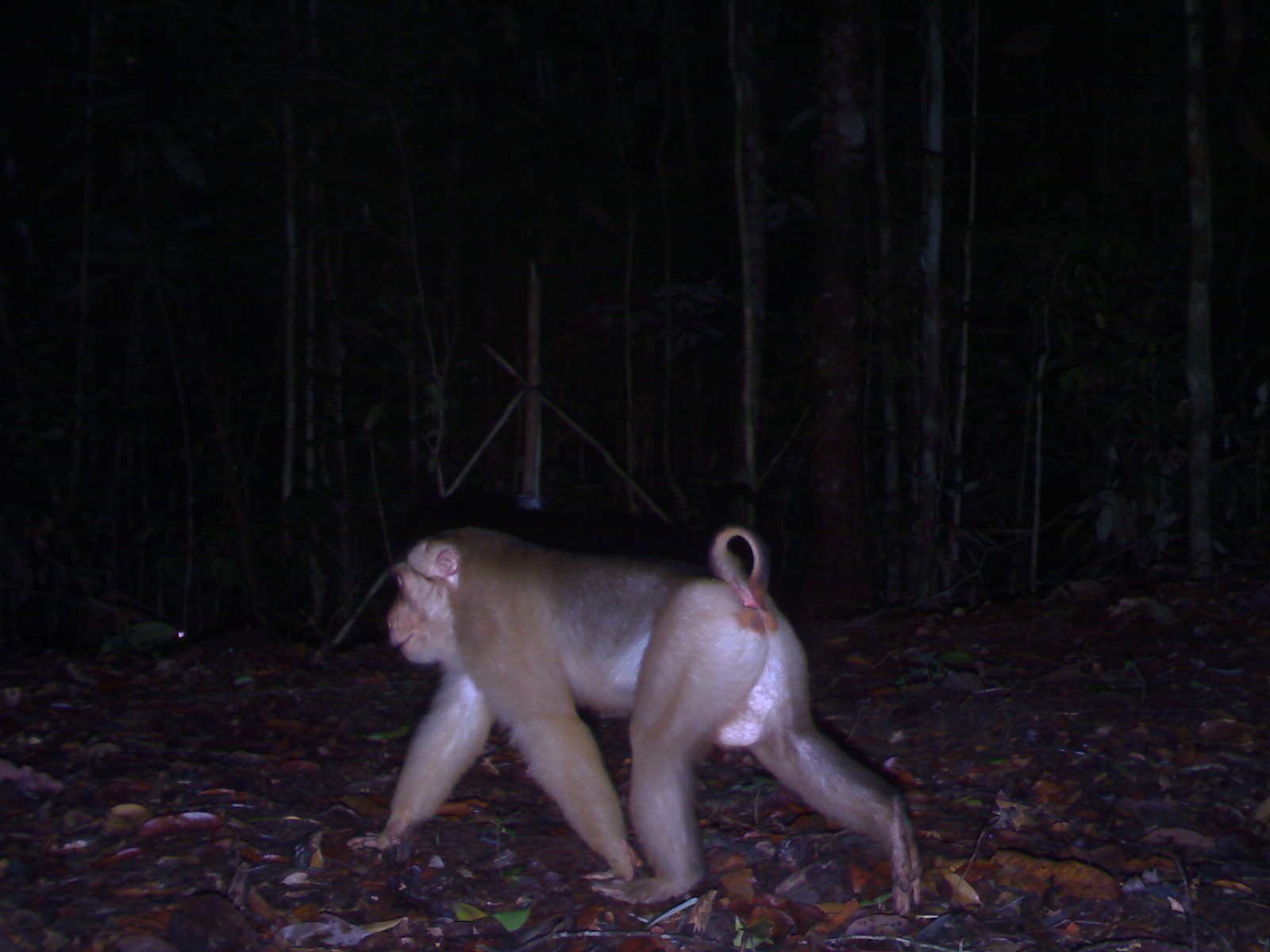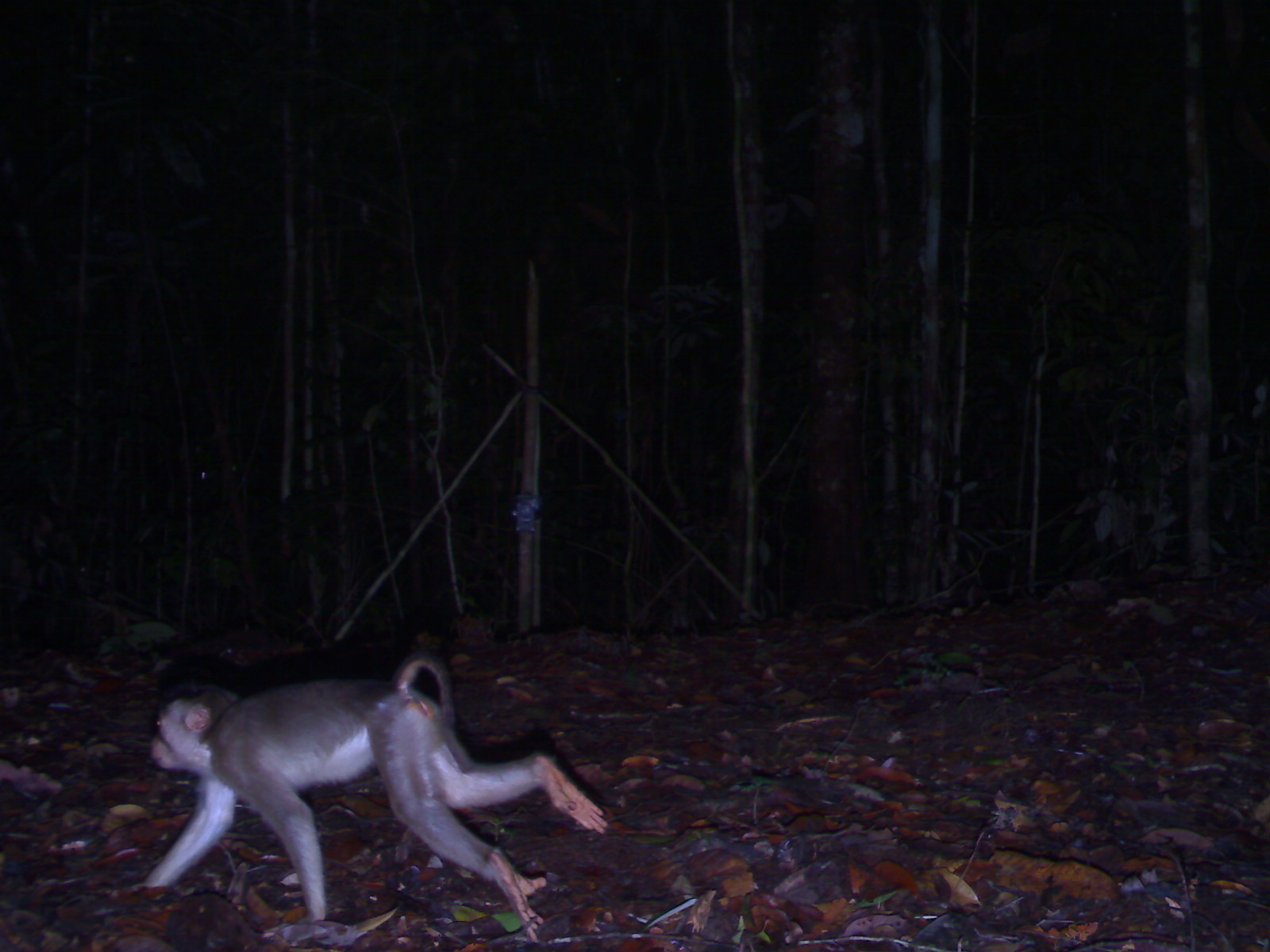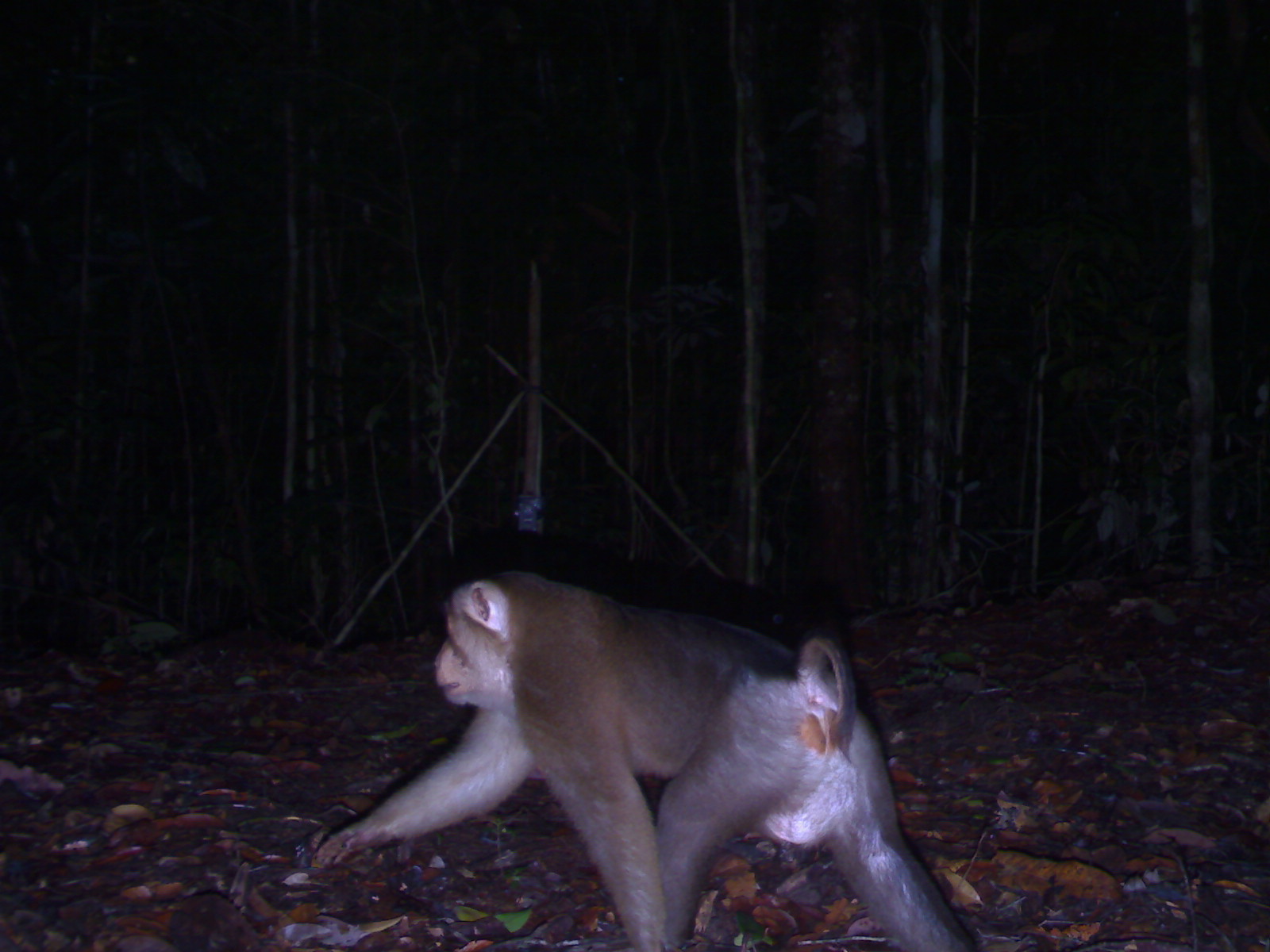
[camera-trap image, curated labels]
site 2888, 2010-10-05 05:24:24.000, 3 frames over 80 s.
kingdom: Animalia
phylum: Chordata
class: Mammalia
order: Primates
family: Cercopithecidae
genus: Macaca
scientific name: Macaca nemestrina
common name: southern pig-tailed macaque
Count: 1.